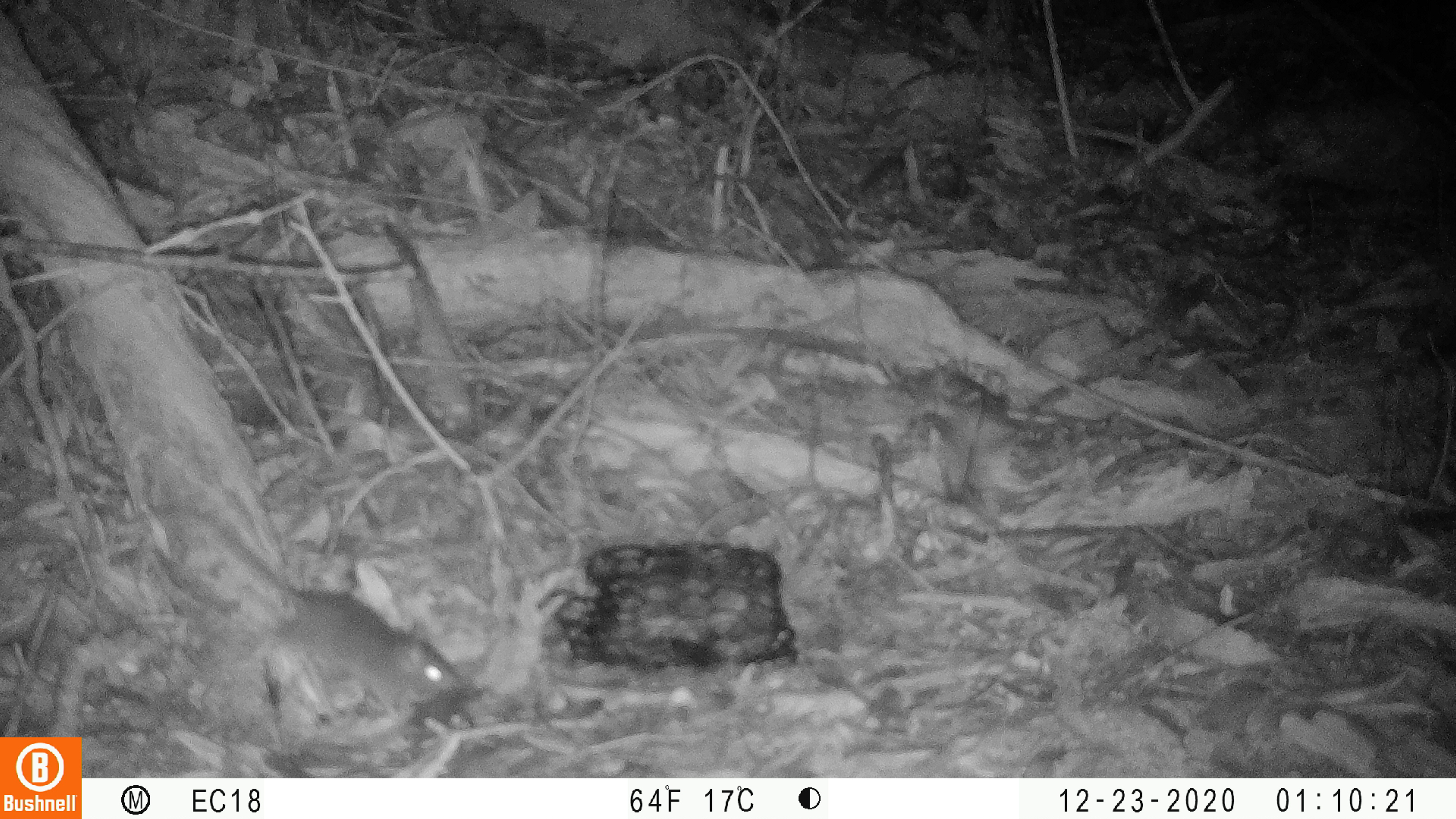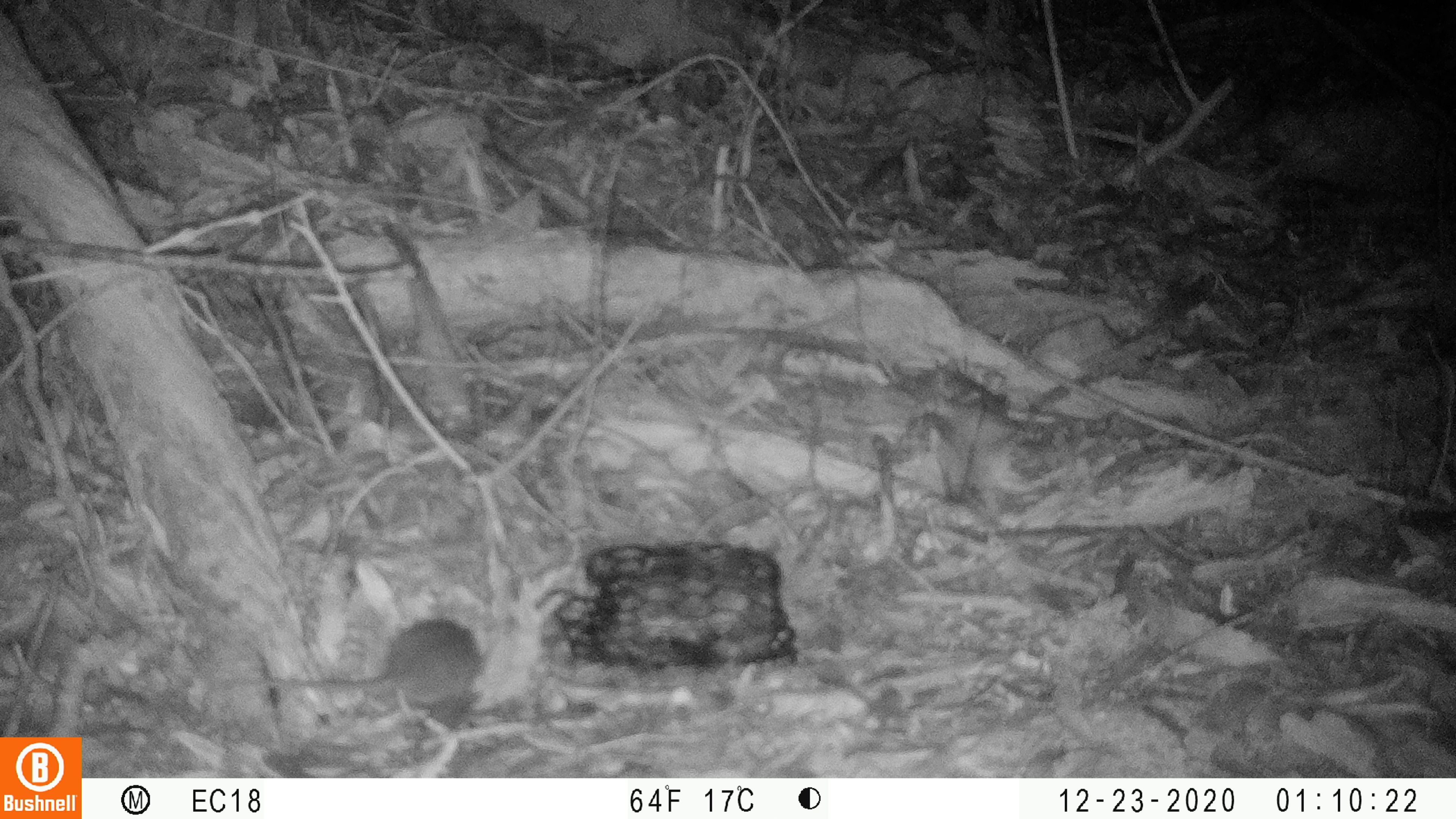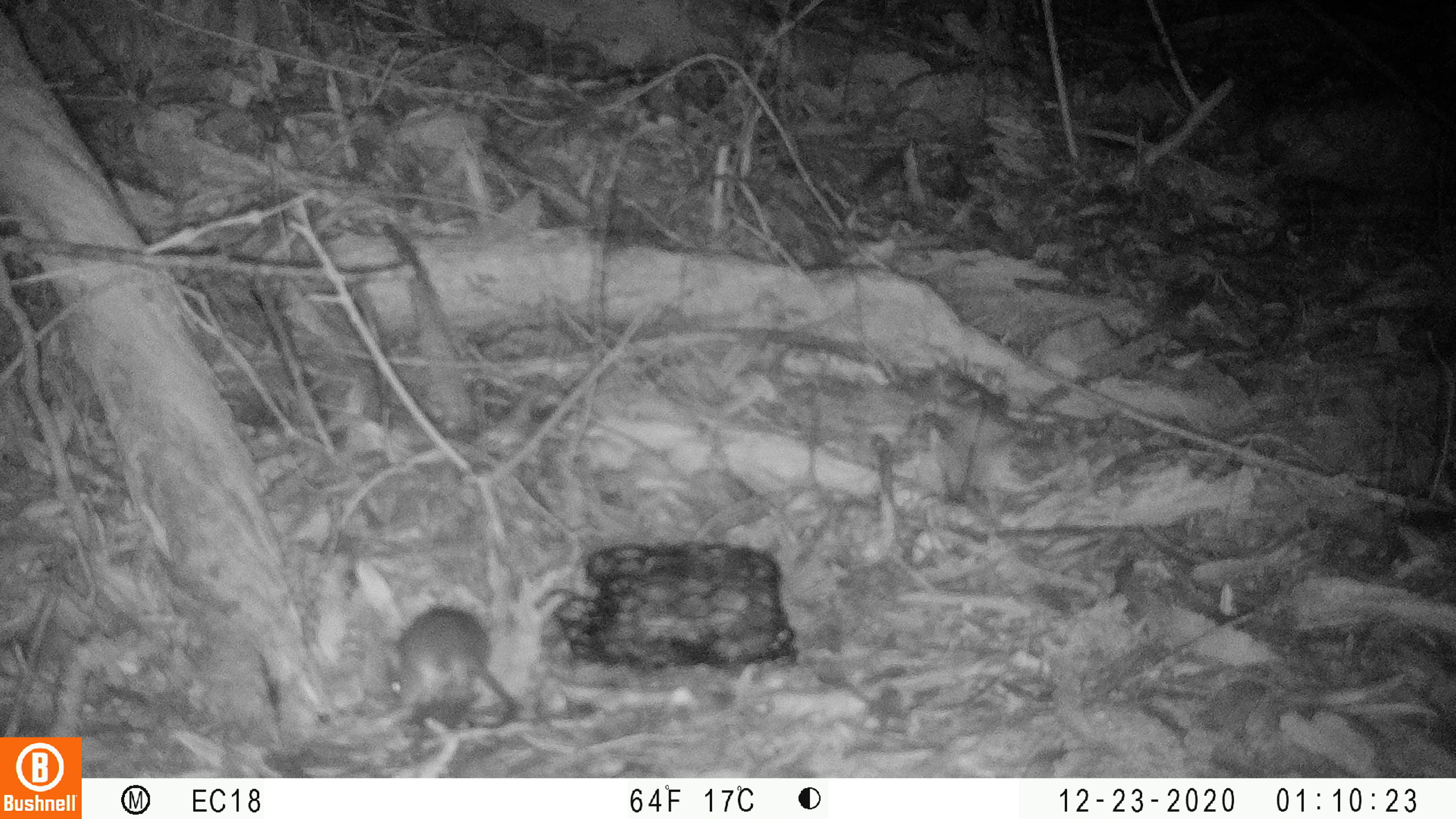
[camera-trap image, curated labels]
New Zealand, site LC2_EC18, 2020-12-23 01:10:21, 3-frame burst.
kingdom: Animalia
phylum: Chordata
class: Mammalia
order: Rodentia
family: Muridae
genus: Mus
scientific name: Mus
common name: mouse